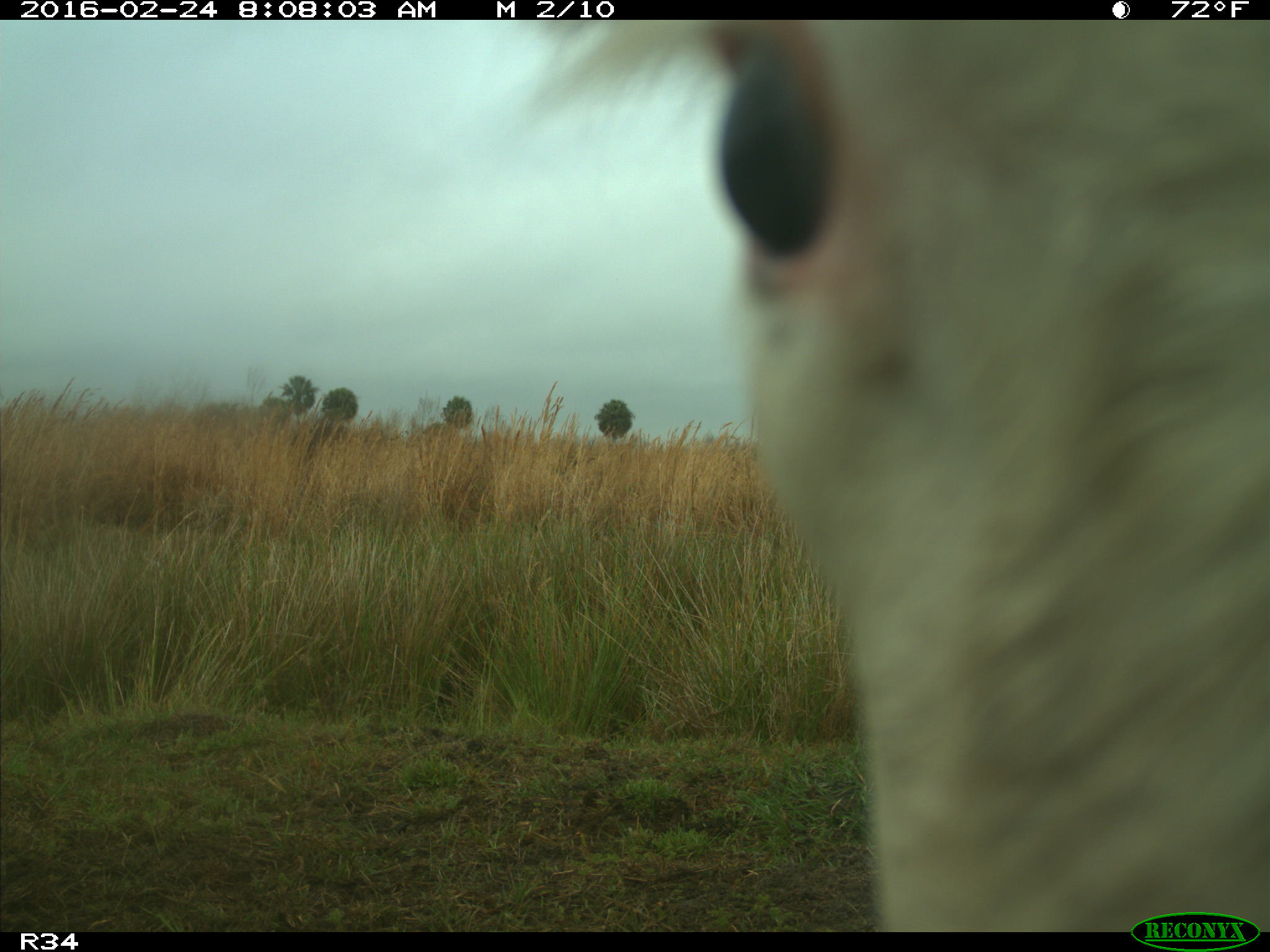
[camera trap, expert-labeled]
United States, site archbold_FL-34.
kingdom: Animalia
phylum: Chordata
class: Mammalia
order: Artiodactyla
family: Bovidae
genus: Bos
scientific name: Bos taurus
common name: domestic cow